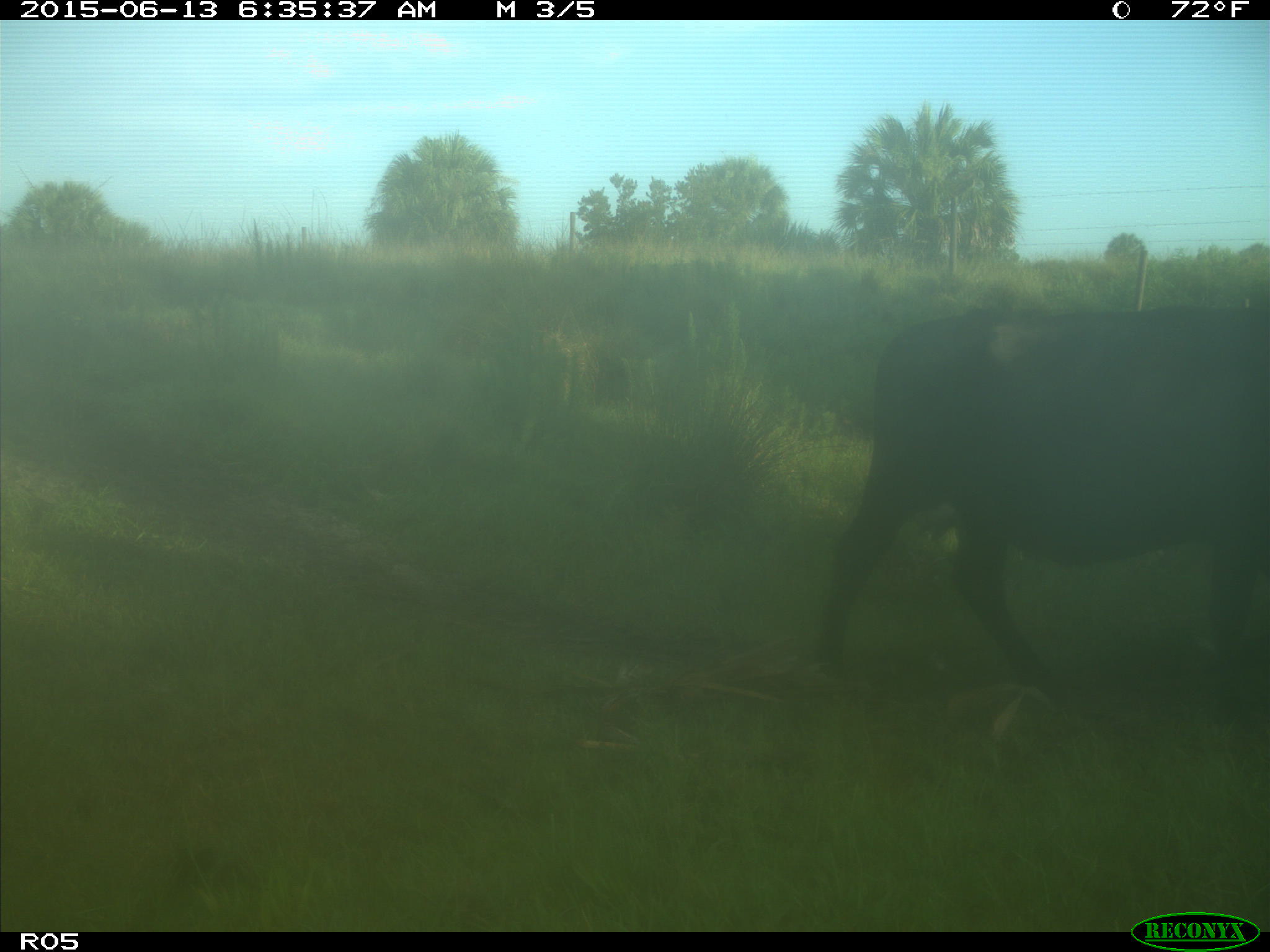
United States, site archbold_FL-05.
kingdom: Animalia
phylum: Chordata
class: Mammalia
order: Artiodactyla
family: Bovidae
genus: Bos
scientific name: Bos taurus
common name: domestic cow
Bos taurus (domestic cow).